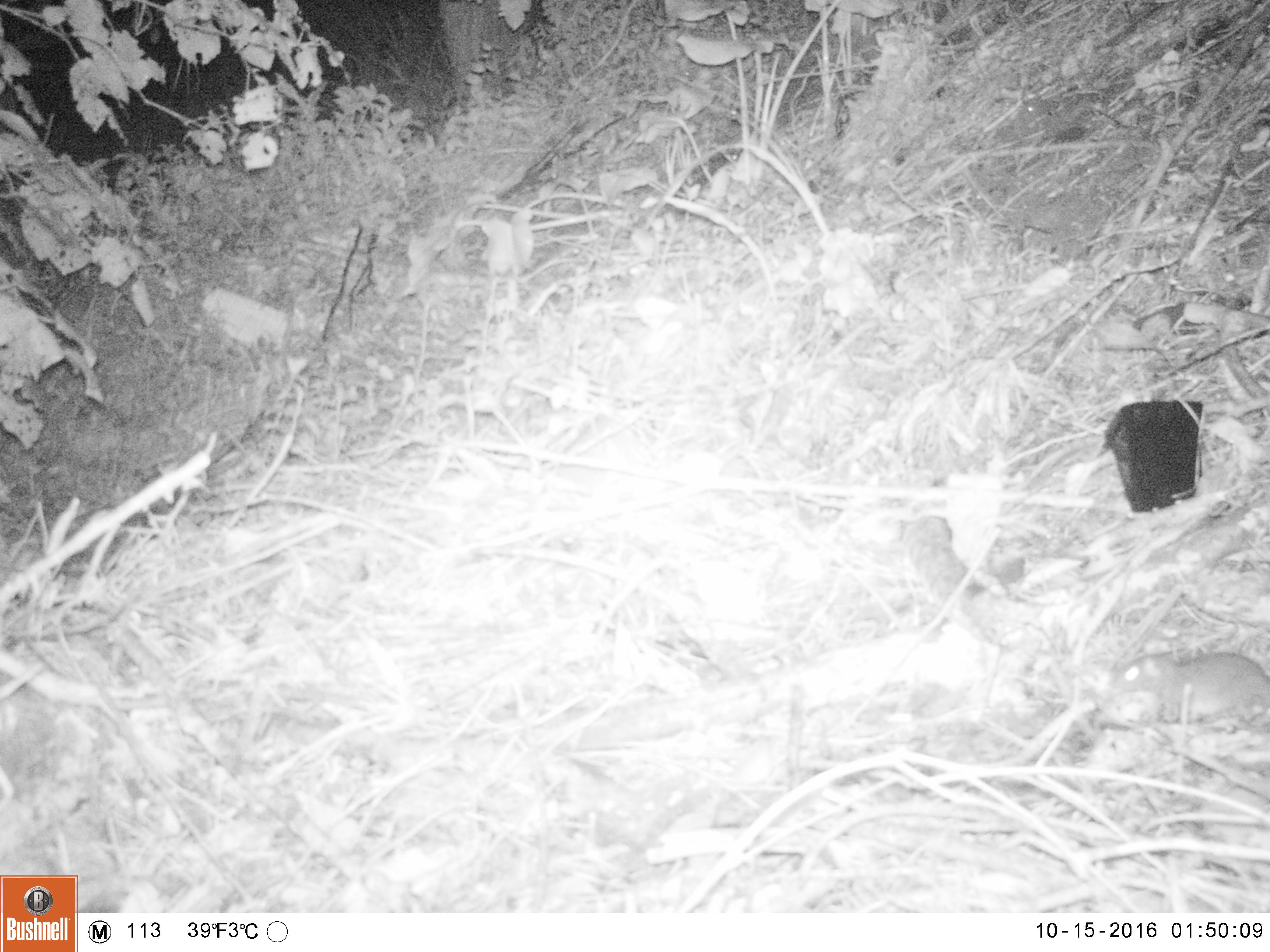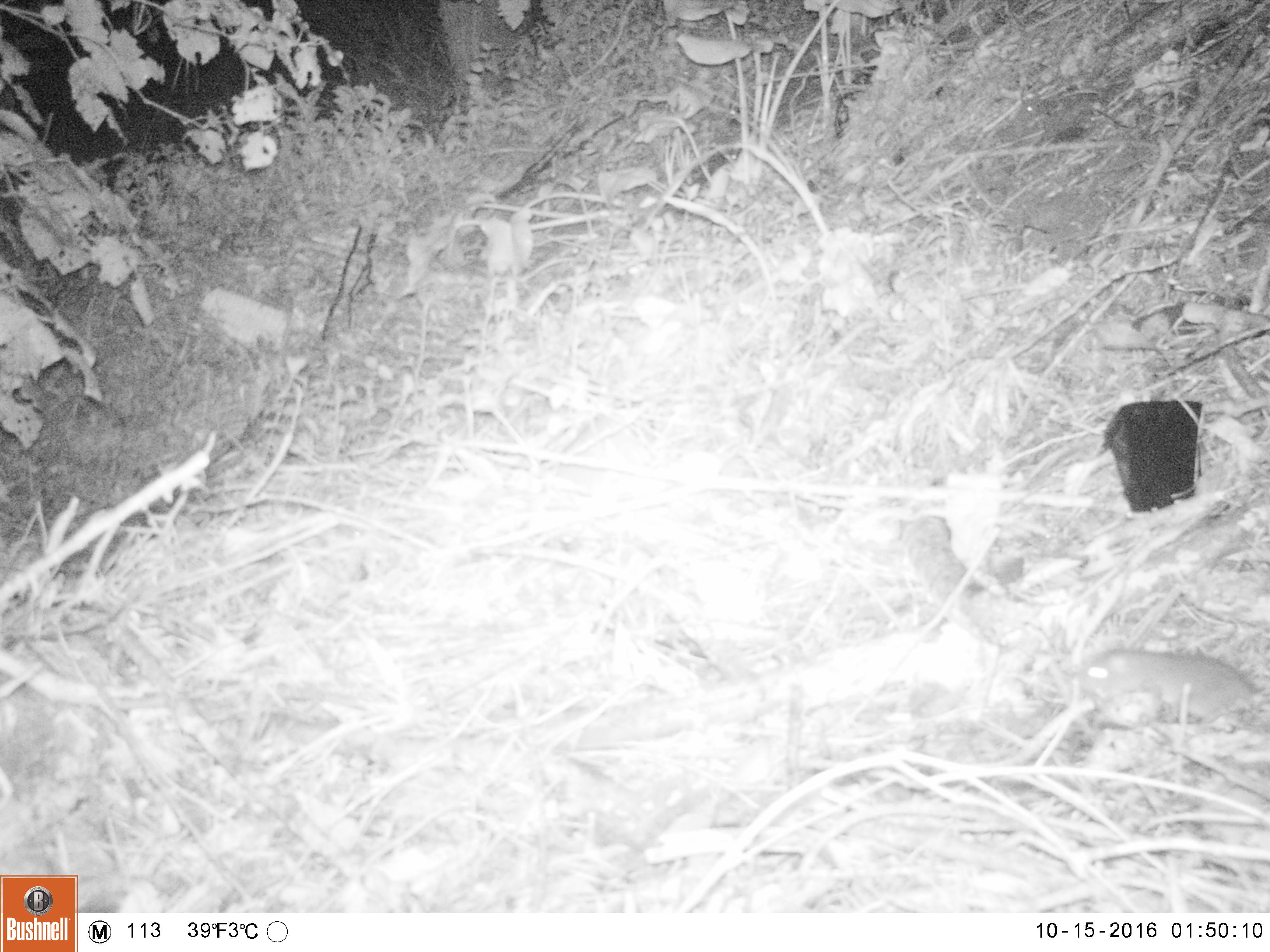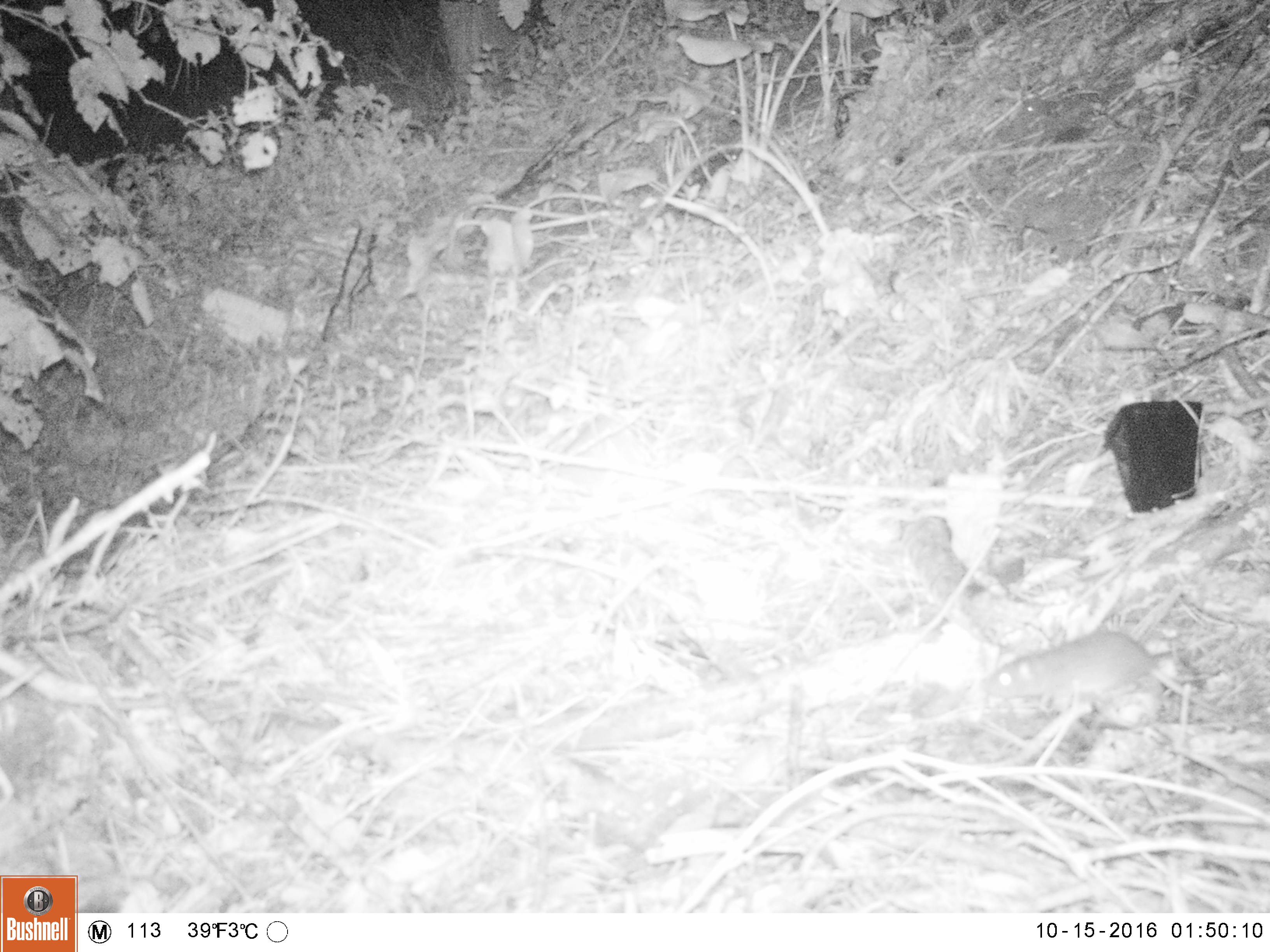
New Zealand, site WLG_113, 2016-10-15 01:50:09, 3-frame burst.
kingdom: Animalia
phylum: Chordata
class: Mammalia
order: Rodentia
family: Muridae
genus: Rattus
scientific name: Rattus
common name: rat